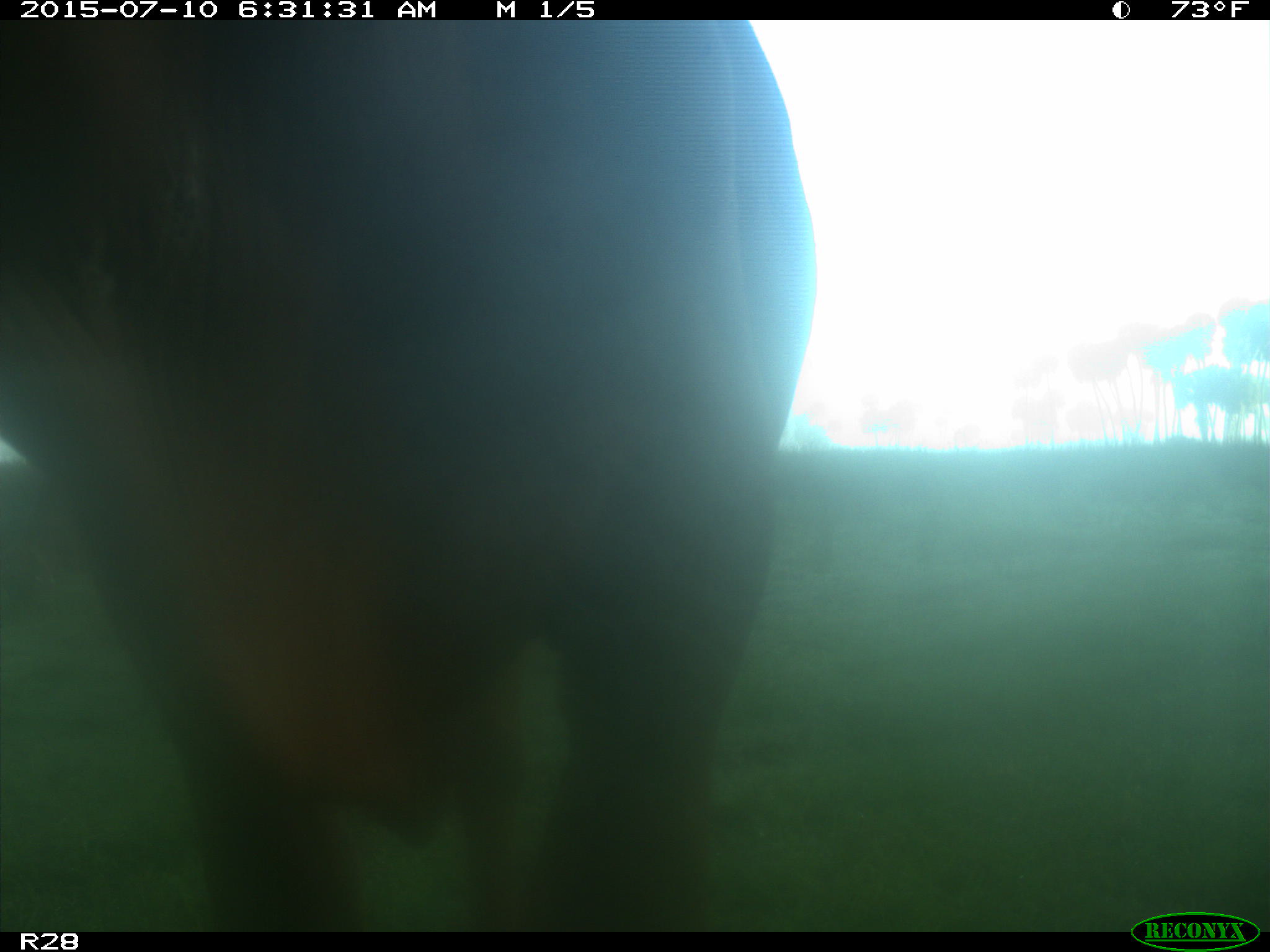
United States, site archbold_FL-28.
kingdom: Animalia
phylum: Chordata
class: Mammalia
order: Artiodactyla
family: Bovidae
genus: Bos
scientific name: Bos taurus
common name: domestic cow